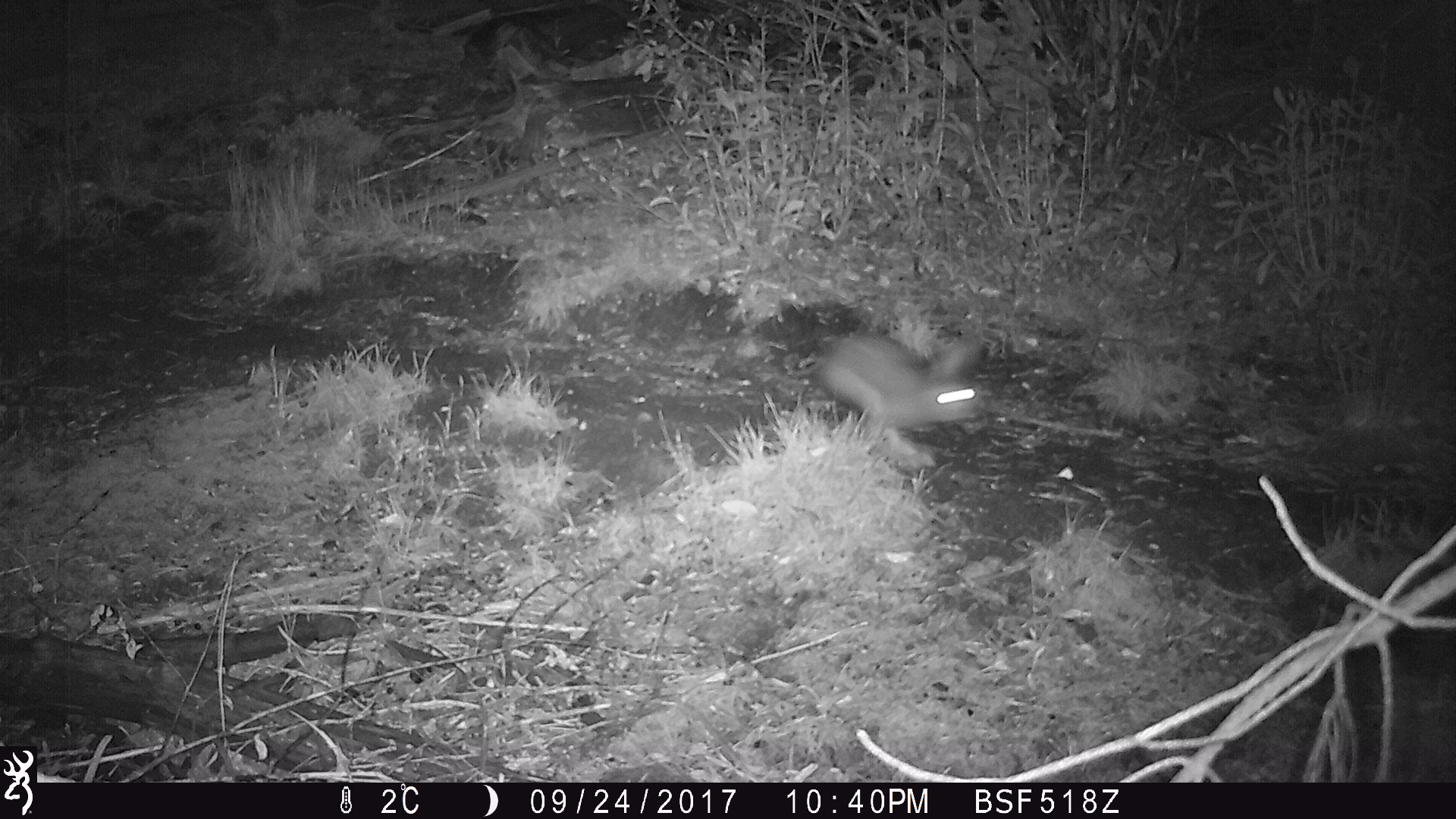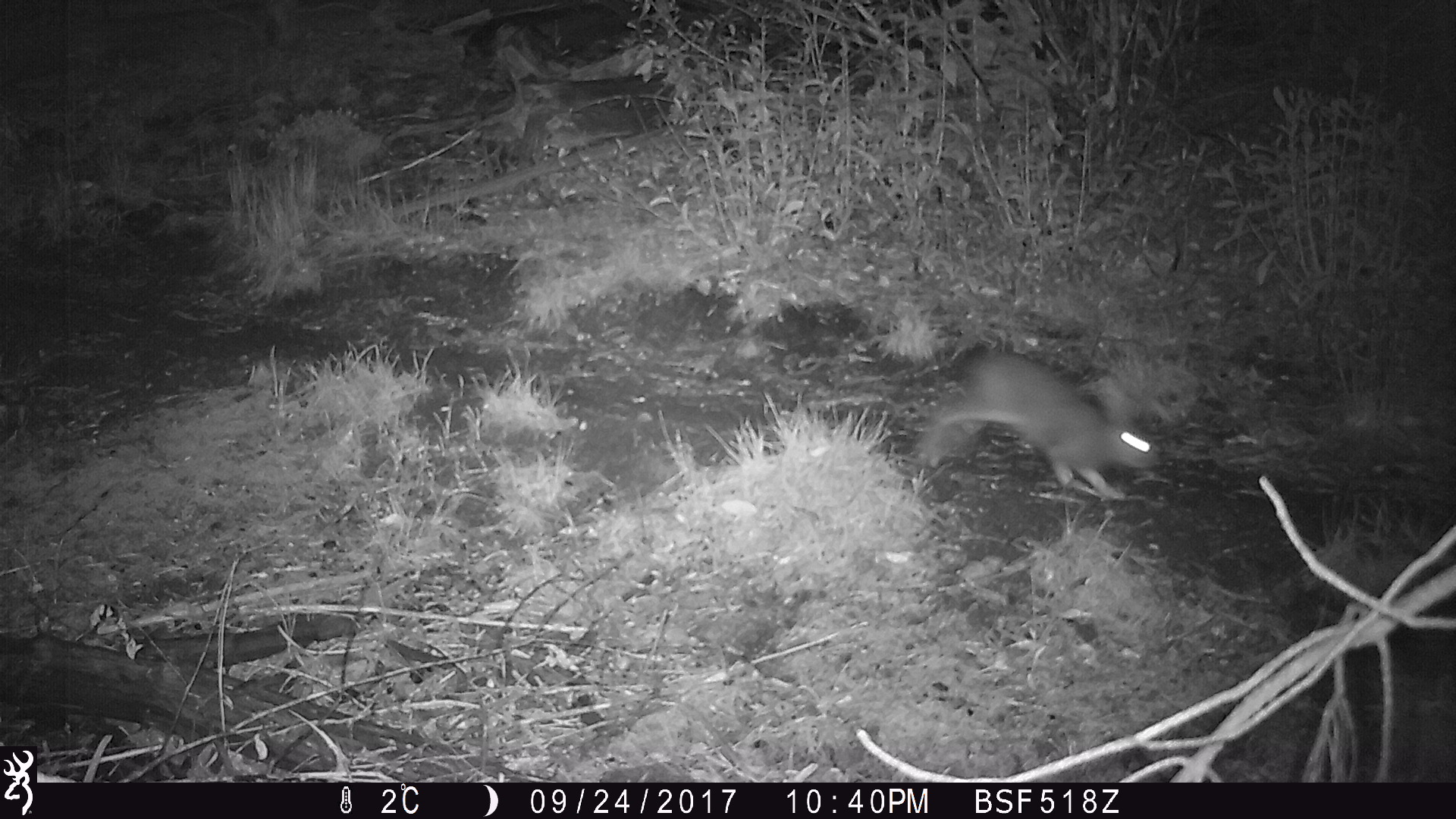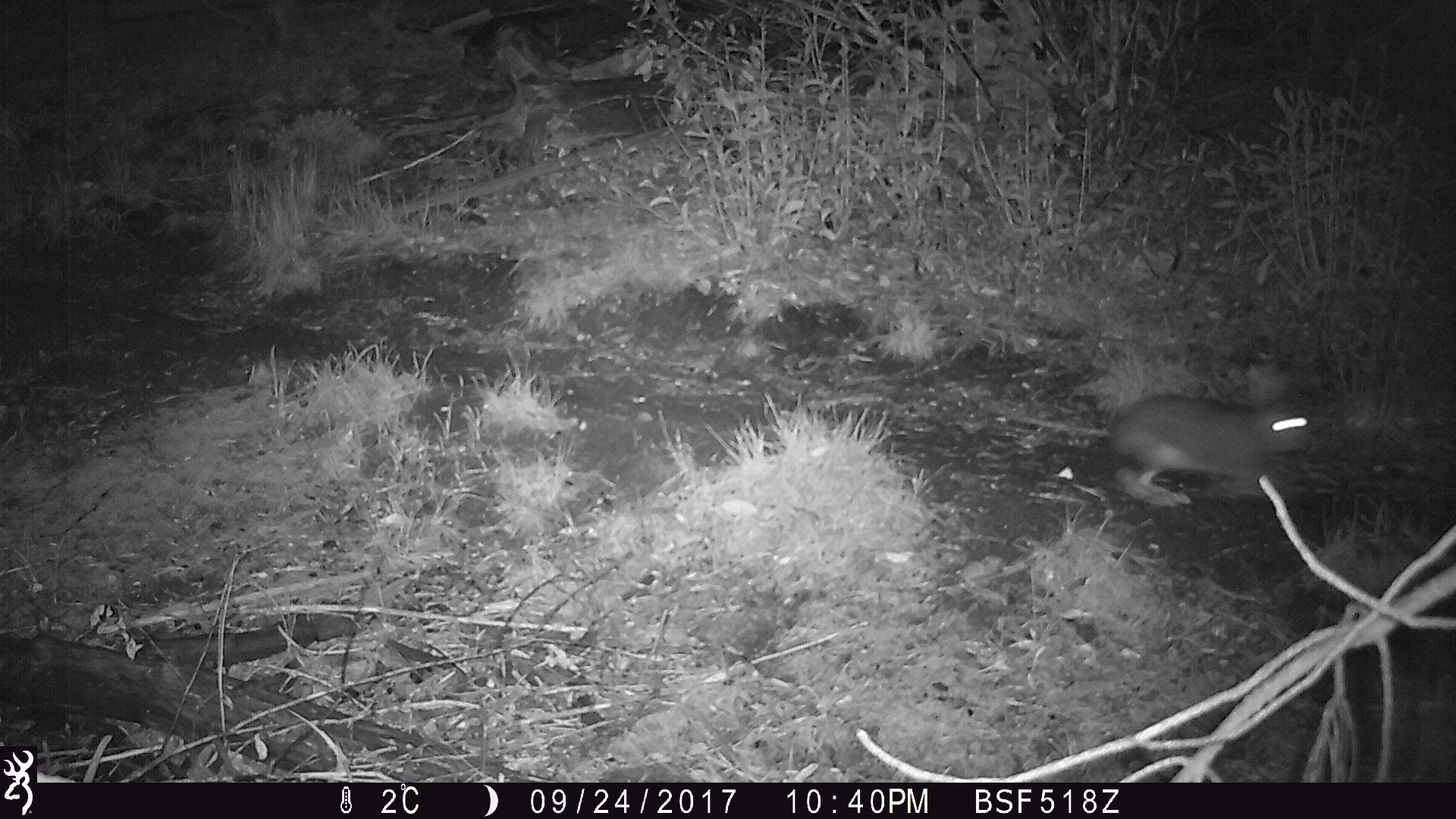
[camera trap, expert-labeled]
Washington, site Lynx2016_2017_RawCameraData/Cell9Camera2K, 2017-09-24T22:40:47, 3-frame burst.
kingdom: Animalia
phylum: Chordata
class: Mammalia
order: Lagomorpha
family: Leporidae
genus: Lepus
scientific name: Lepus americanus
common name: snowshoe hare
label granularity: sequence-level